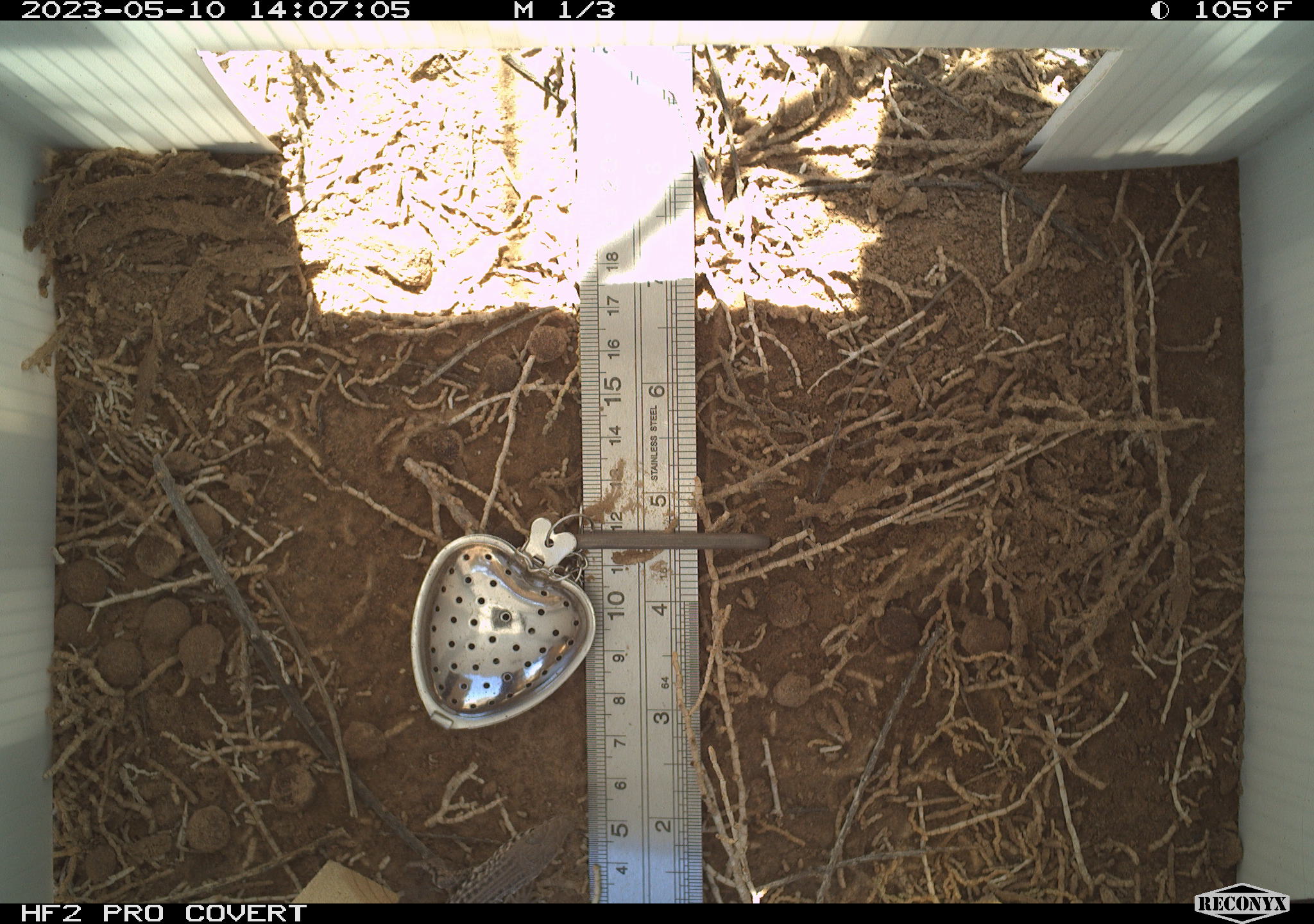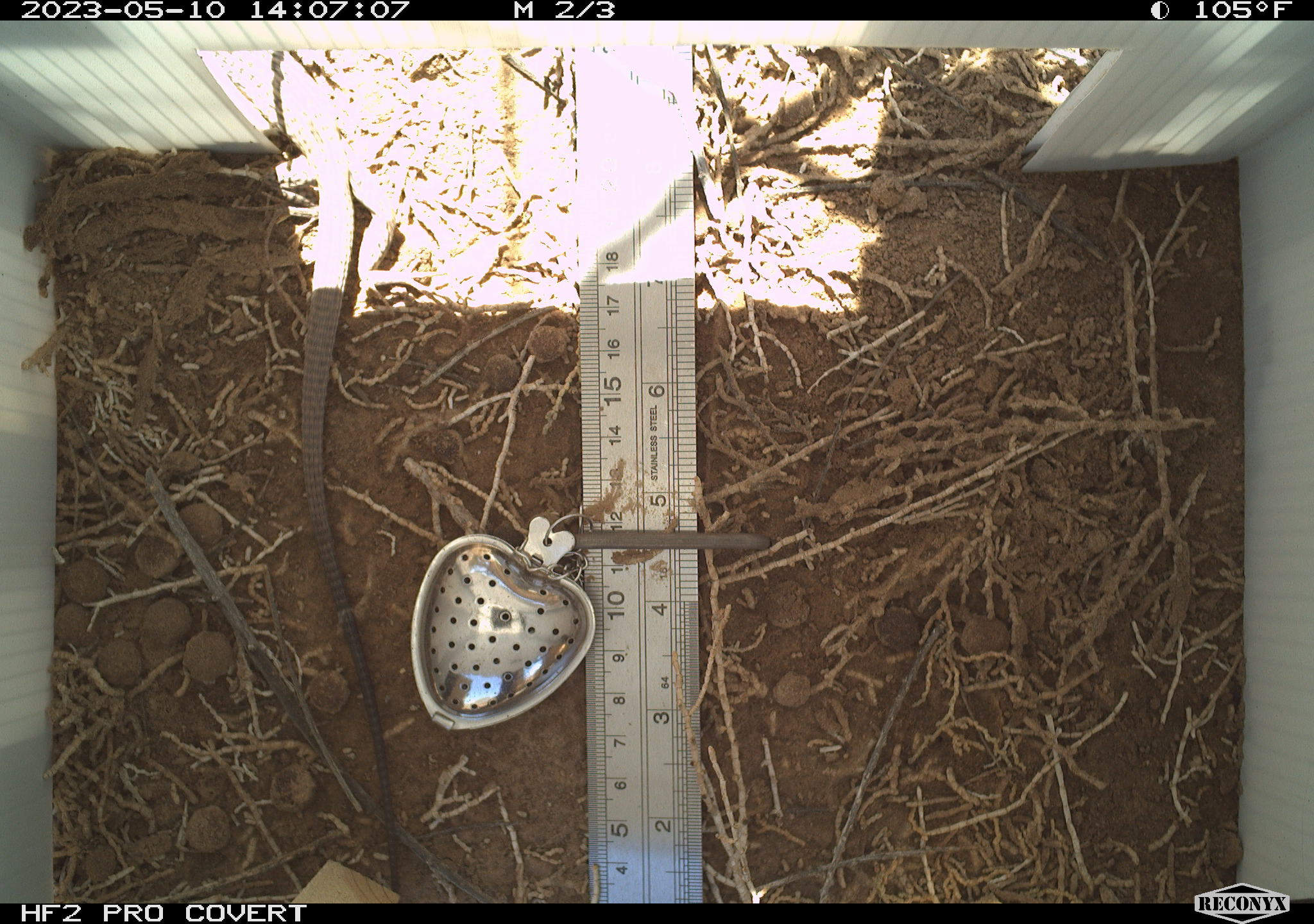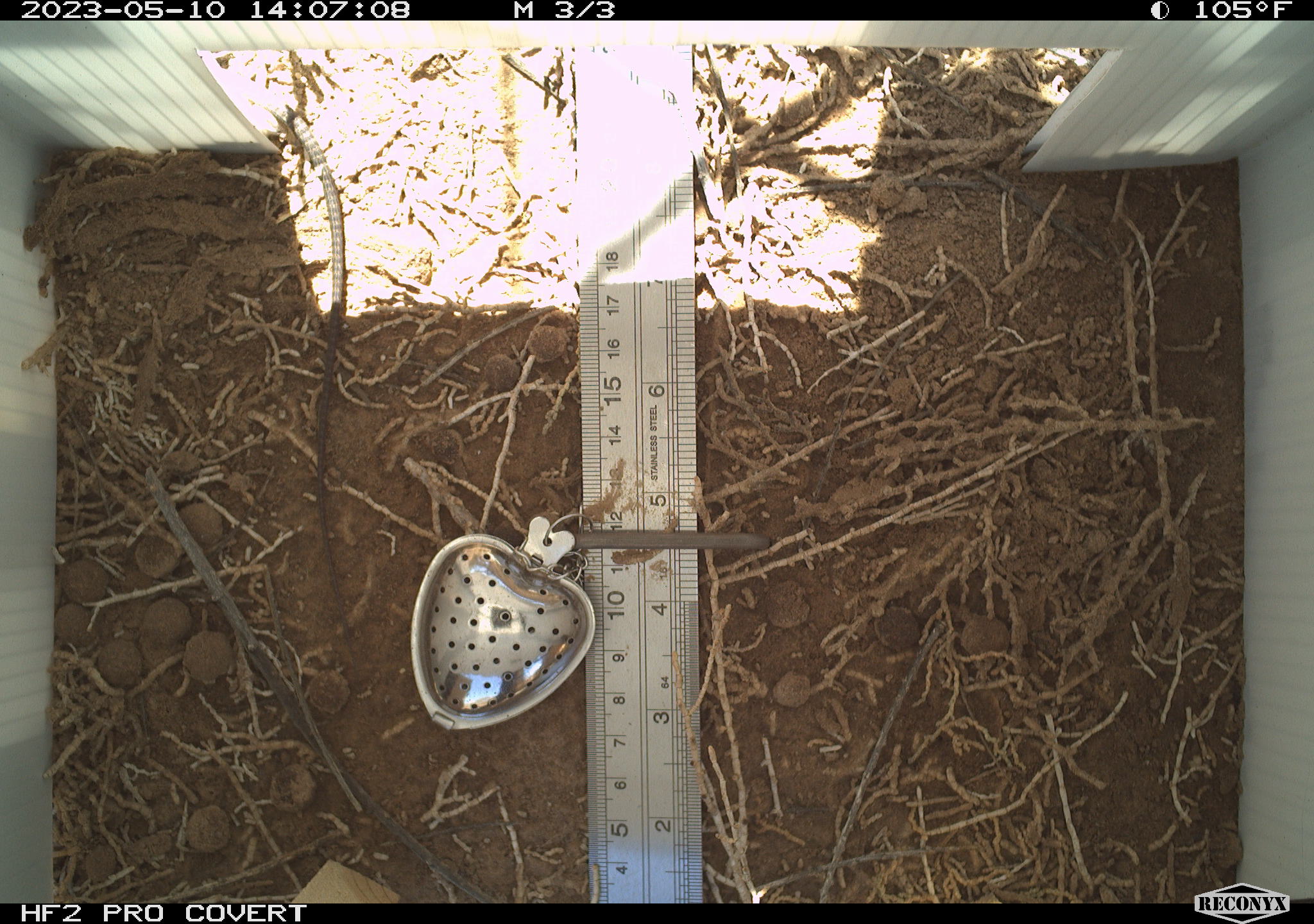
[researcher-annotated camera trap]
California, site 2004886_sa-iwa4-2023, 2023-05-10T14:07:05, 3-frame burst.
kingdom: Animalia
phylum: Chordata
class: Reptilia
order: Squamata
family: Teiidae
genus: Aspidoscelis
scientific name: Aspidoscelis tigris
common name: western whiptail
Western whiptail (Aspidoscelis tigris).